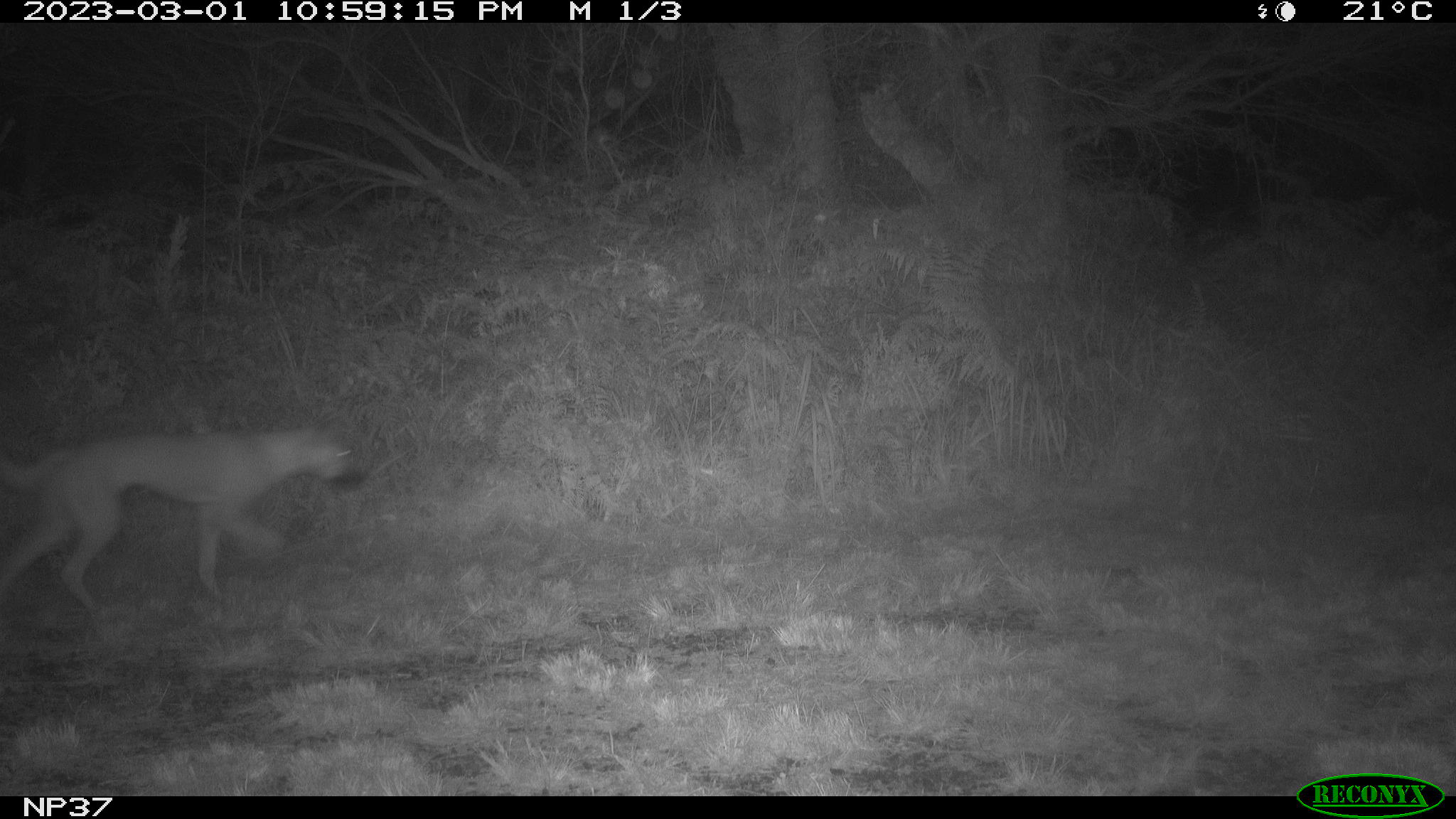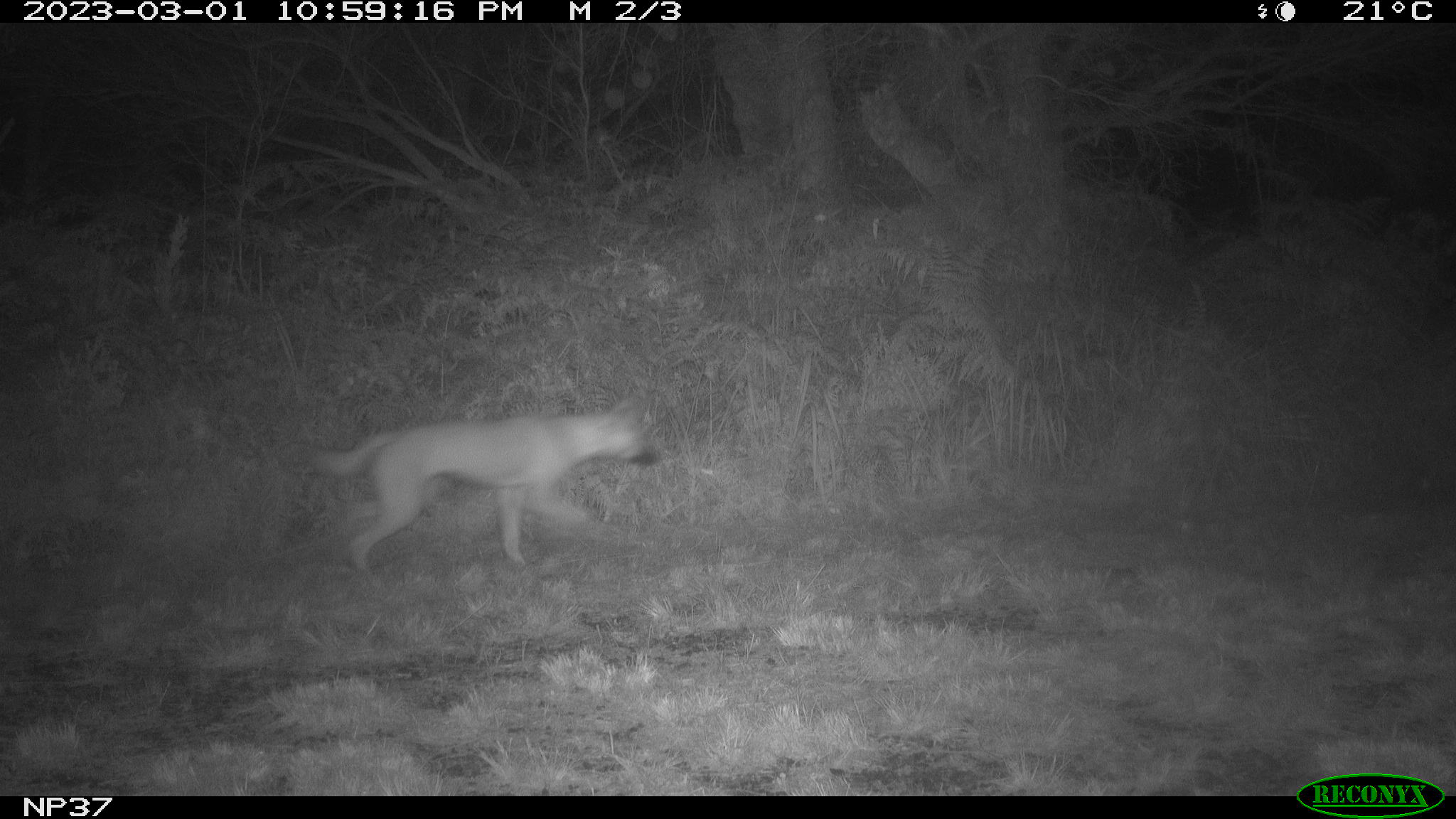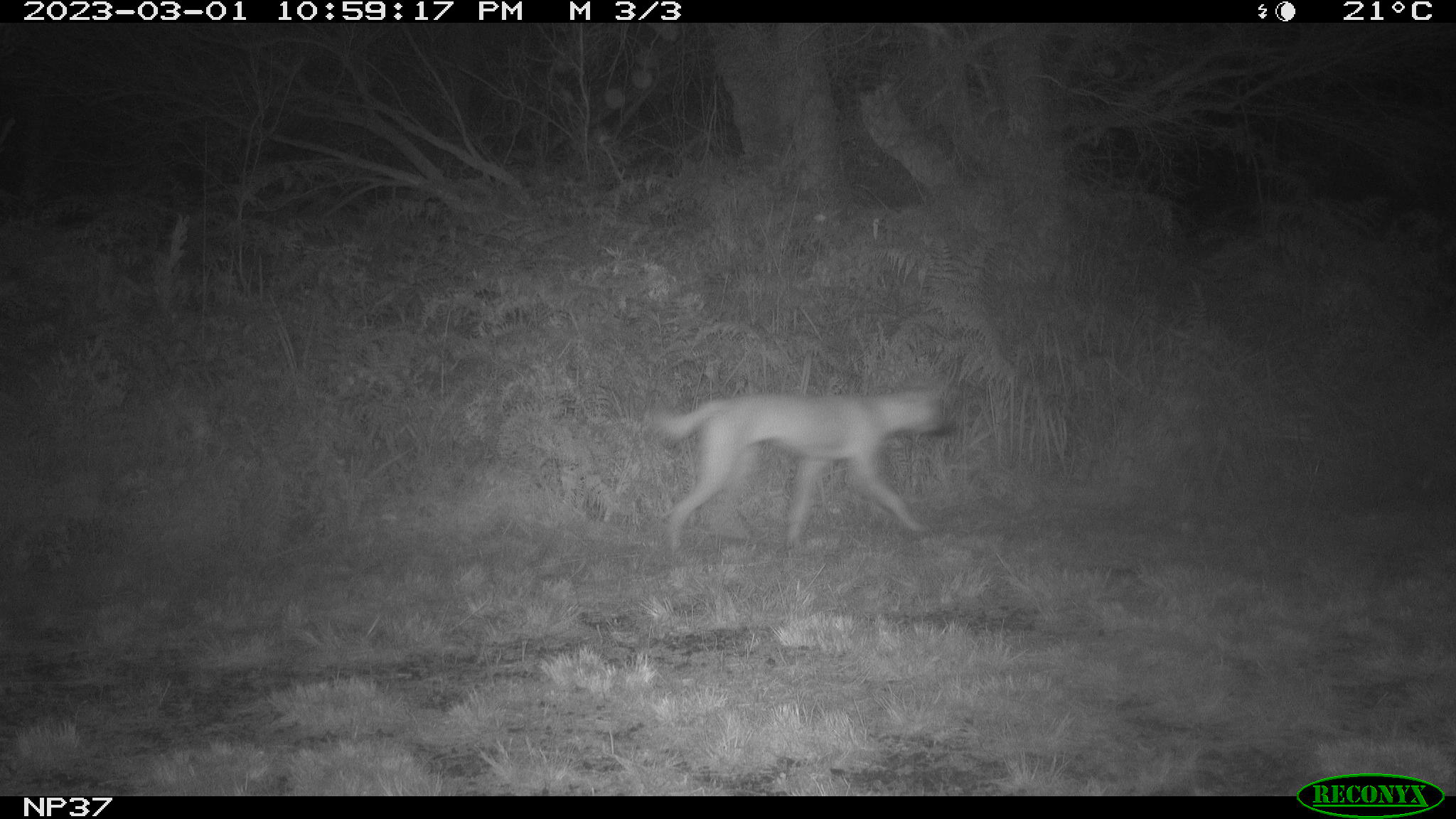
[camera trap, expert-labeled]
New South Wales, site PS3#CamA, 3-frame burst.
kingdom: Animalia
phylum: Chordata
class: Mammalia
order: Carnivora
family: Canidae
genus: Canis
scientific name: Canis familiaris dingo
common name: dingo